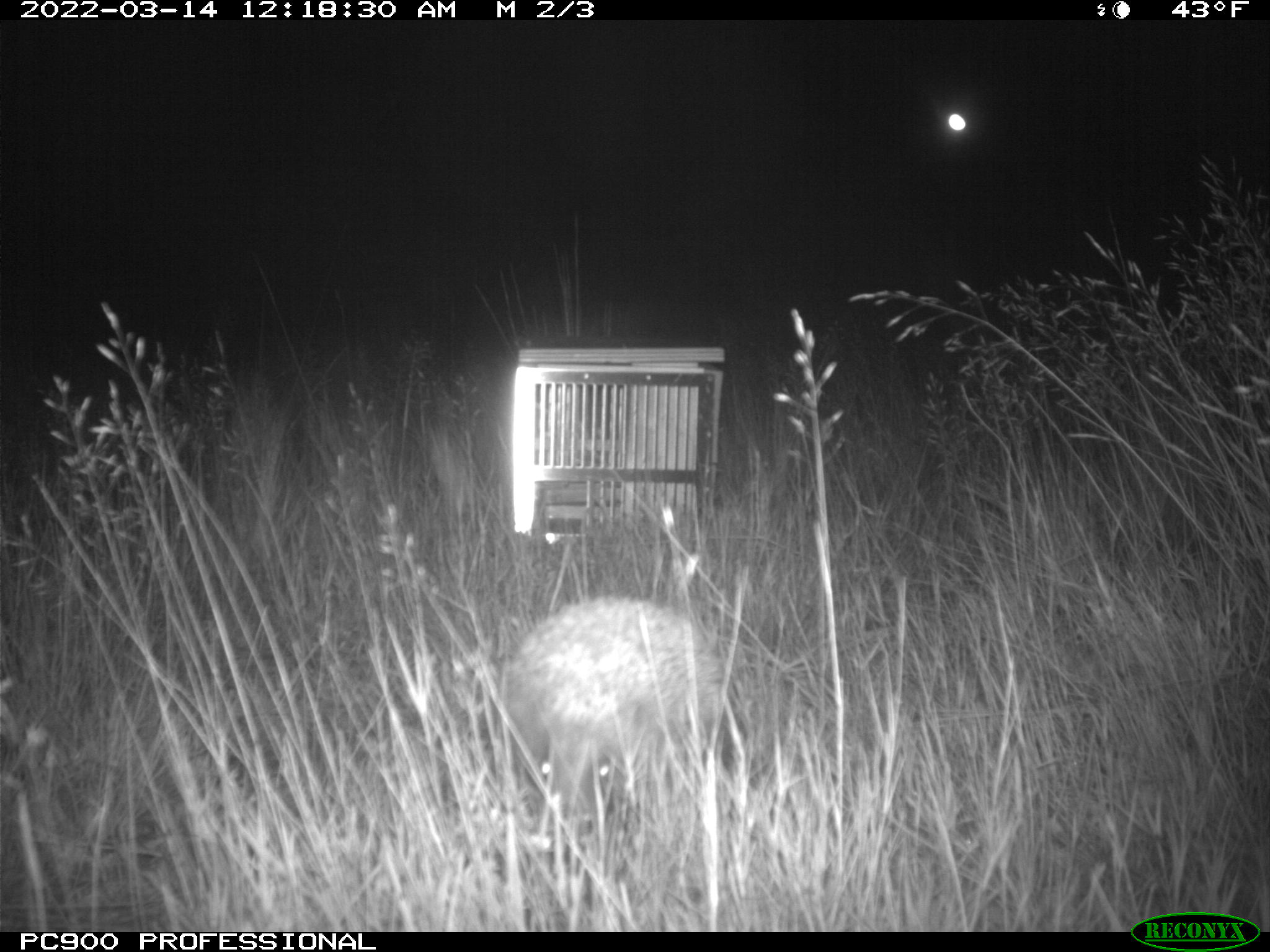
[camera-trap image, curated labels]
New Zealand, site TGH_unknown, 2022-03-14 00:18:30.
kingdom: Animalia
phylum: Chordata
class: Mammalia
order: Eulipotyphla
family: Erinaceidae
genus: Erinaceus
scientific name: Erinaceus europaeus europaeus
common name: european hedgehog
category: hedgehog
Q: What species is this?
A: Hedgehog (european hedgehog) (Erinaceus europaeus europaeus).